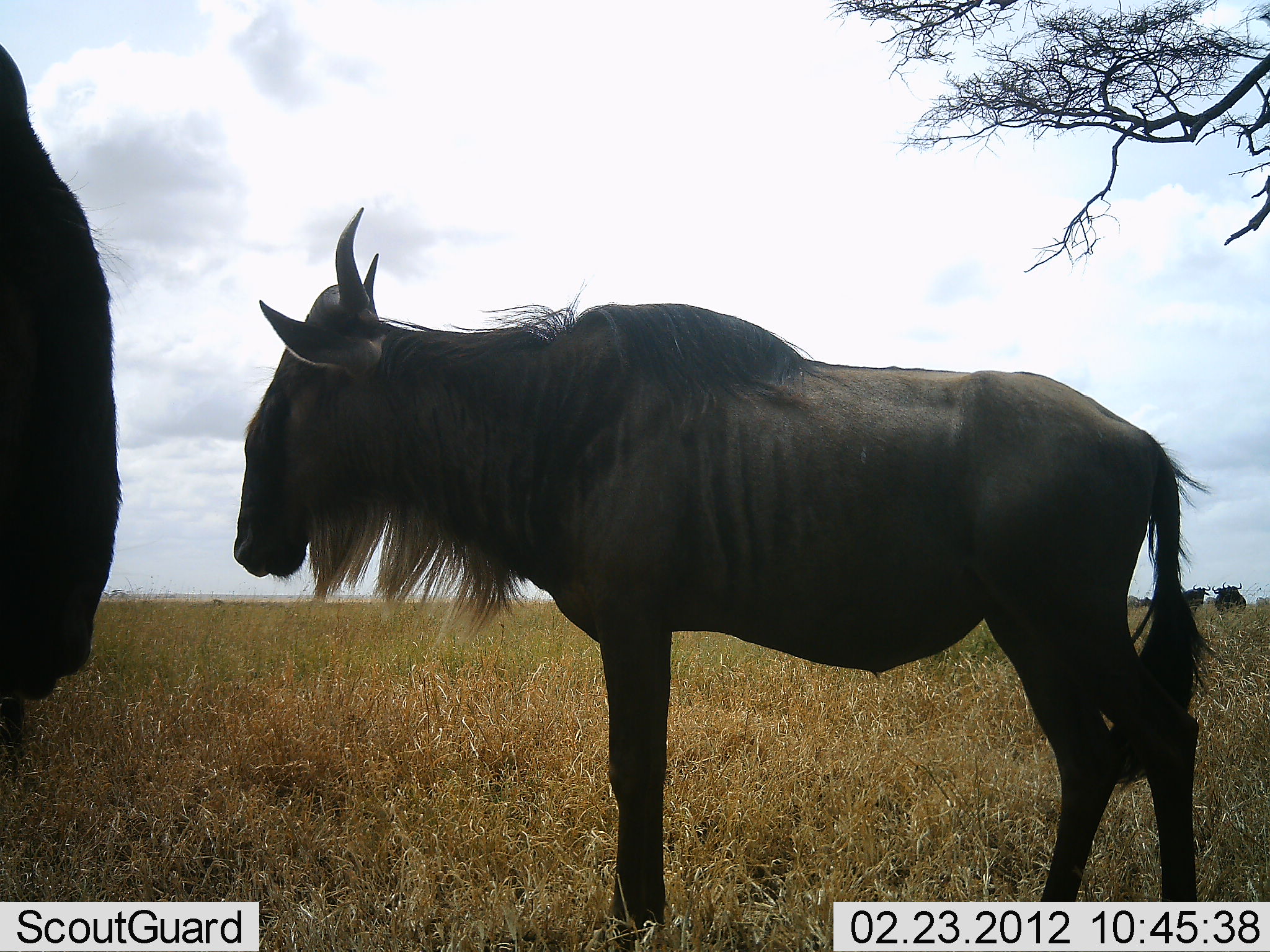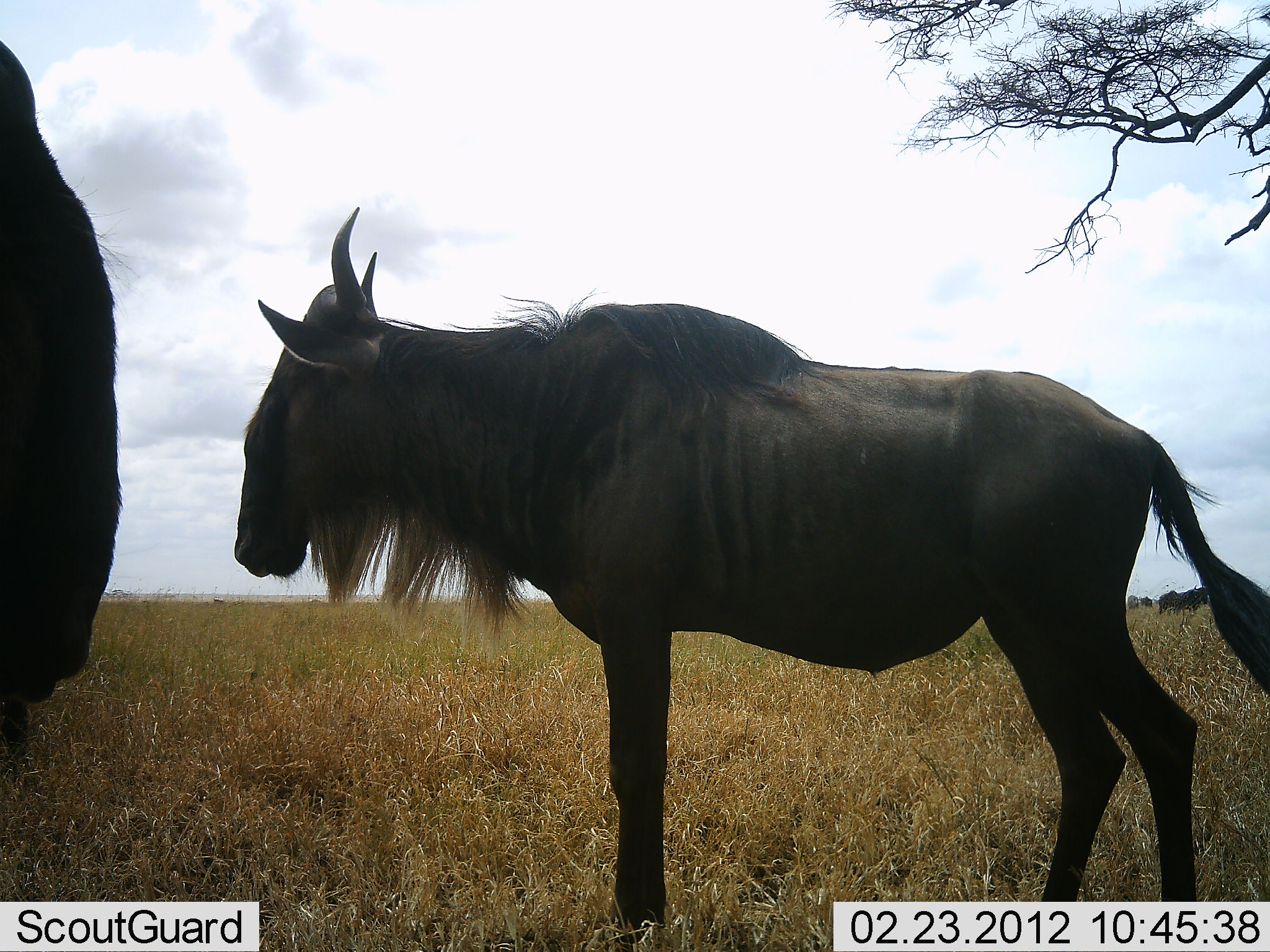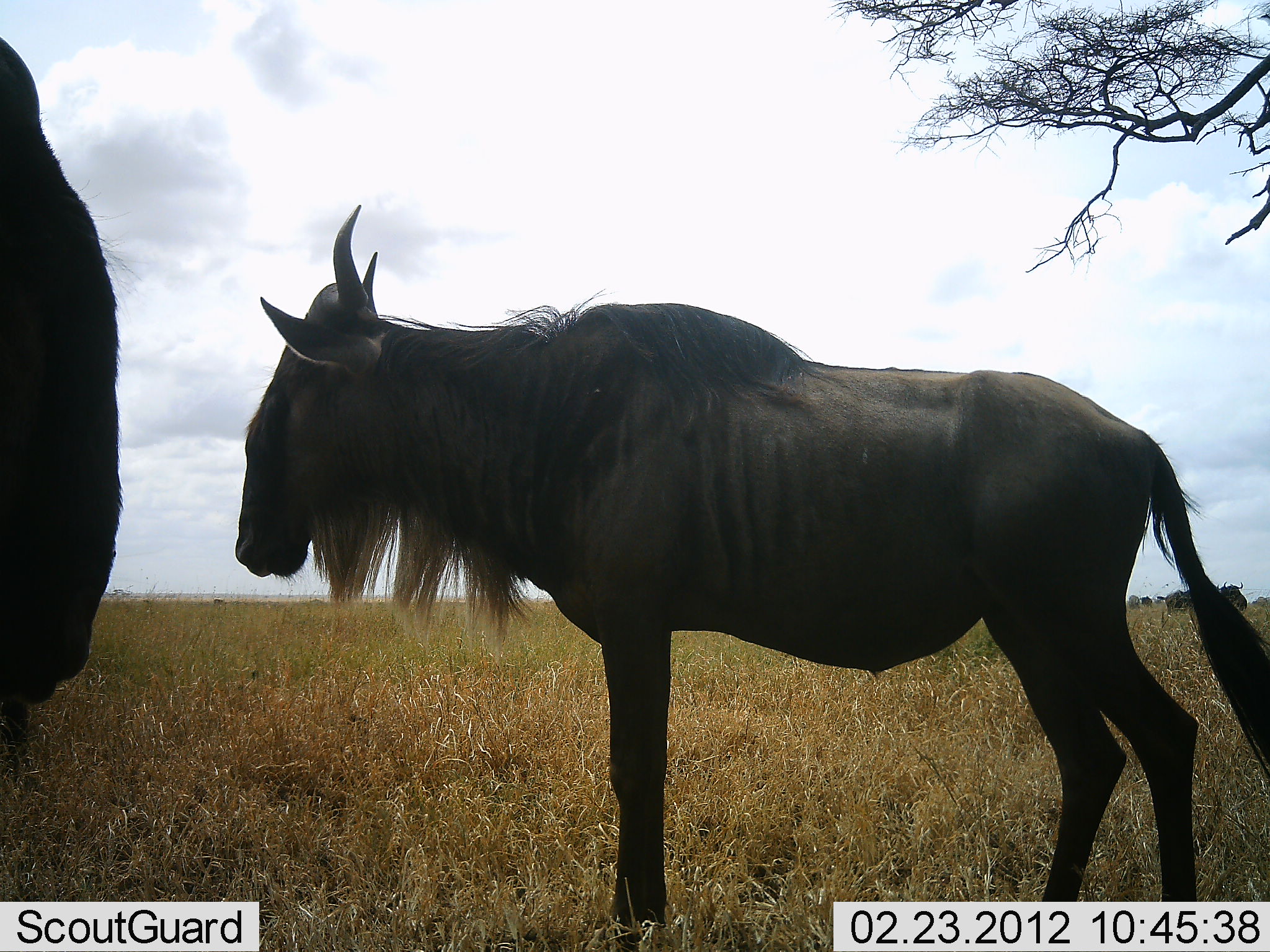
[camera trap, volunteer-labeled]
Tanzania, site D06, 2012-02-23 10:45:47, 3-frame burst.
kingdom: Animalia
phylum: Chordata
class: Mammalia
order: Artiodactyla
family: Bovidae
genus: Connochaetes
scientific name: Connochaetes taurinus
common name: blue wildebeest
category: wildebeest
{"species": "wildebeest (blue wildebeest) (Connochaetes taurinus)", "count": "2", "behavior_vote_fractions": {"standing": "100%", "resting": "6%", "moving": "0%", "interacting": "0%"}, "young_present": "6%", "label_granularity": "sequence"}